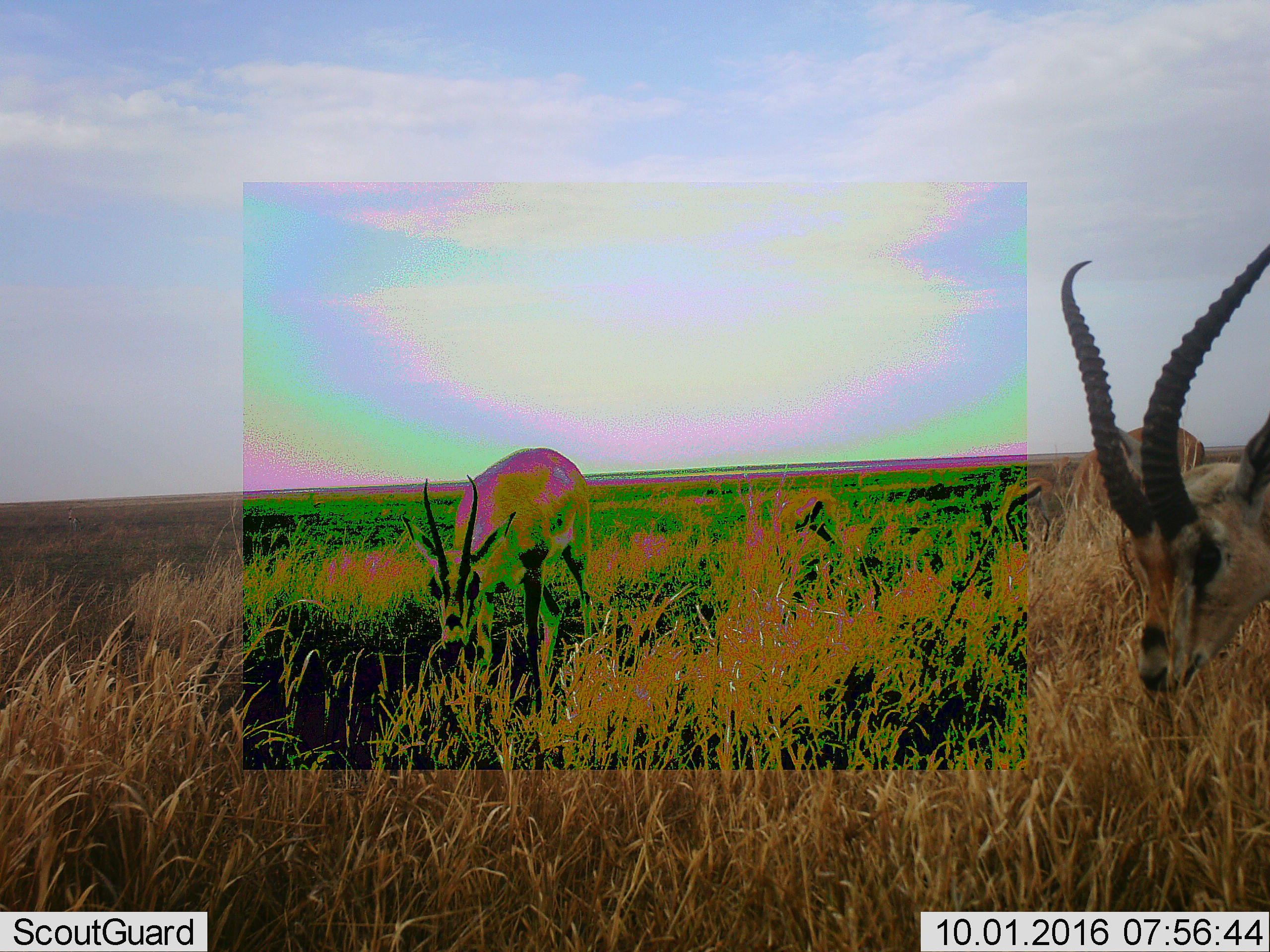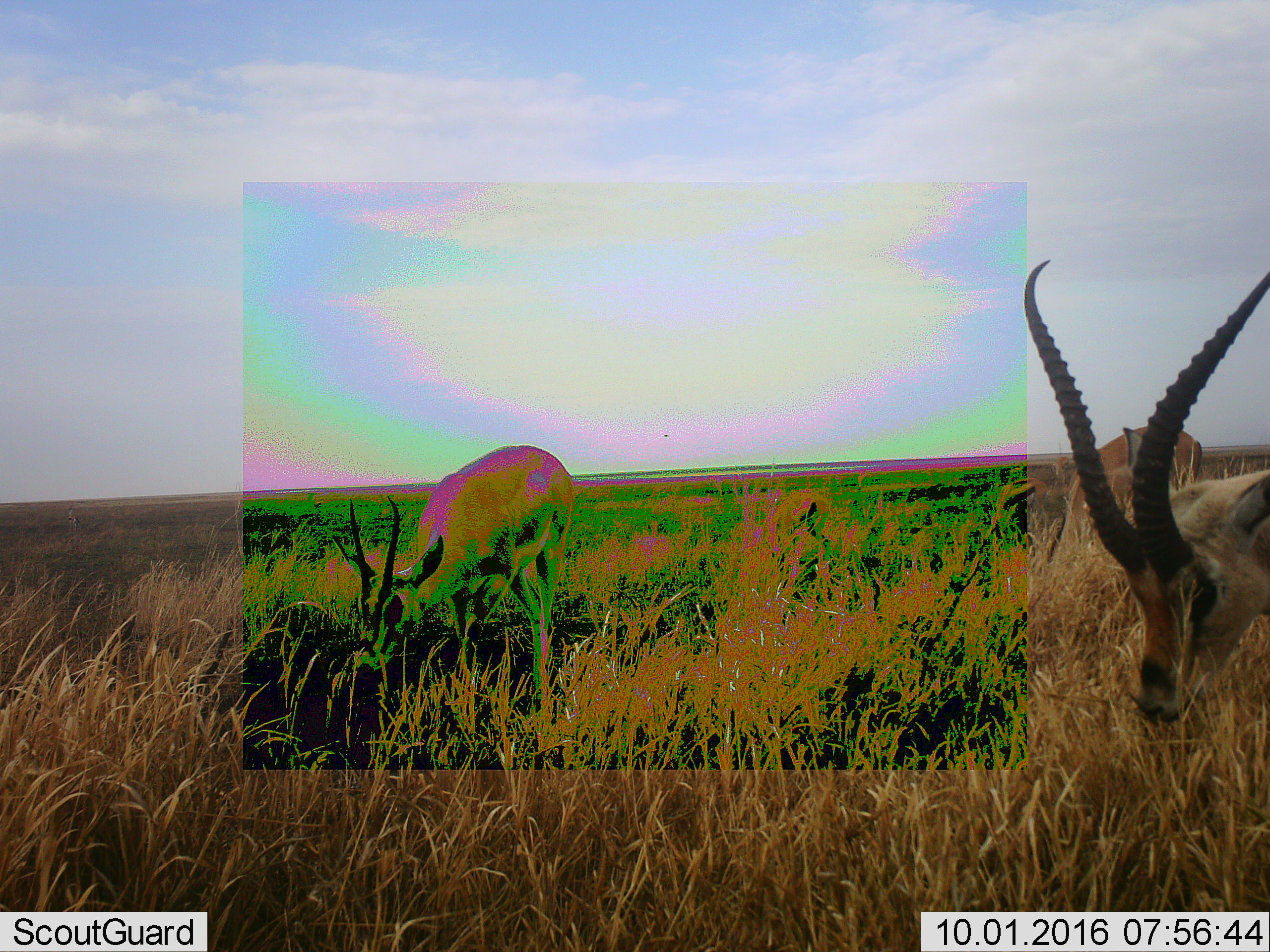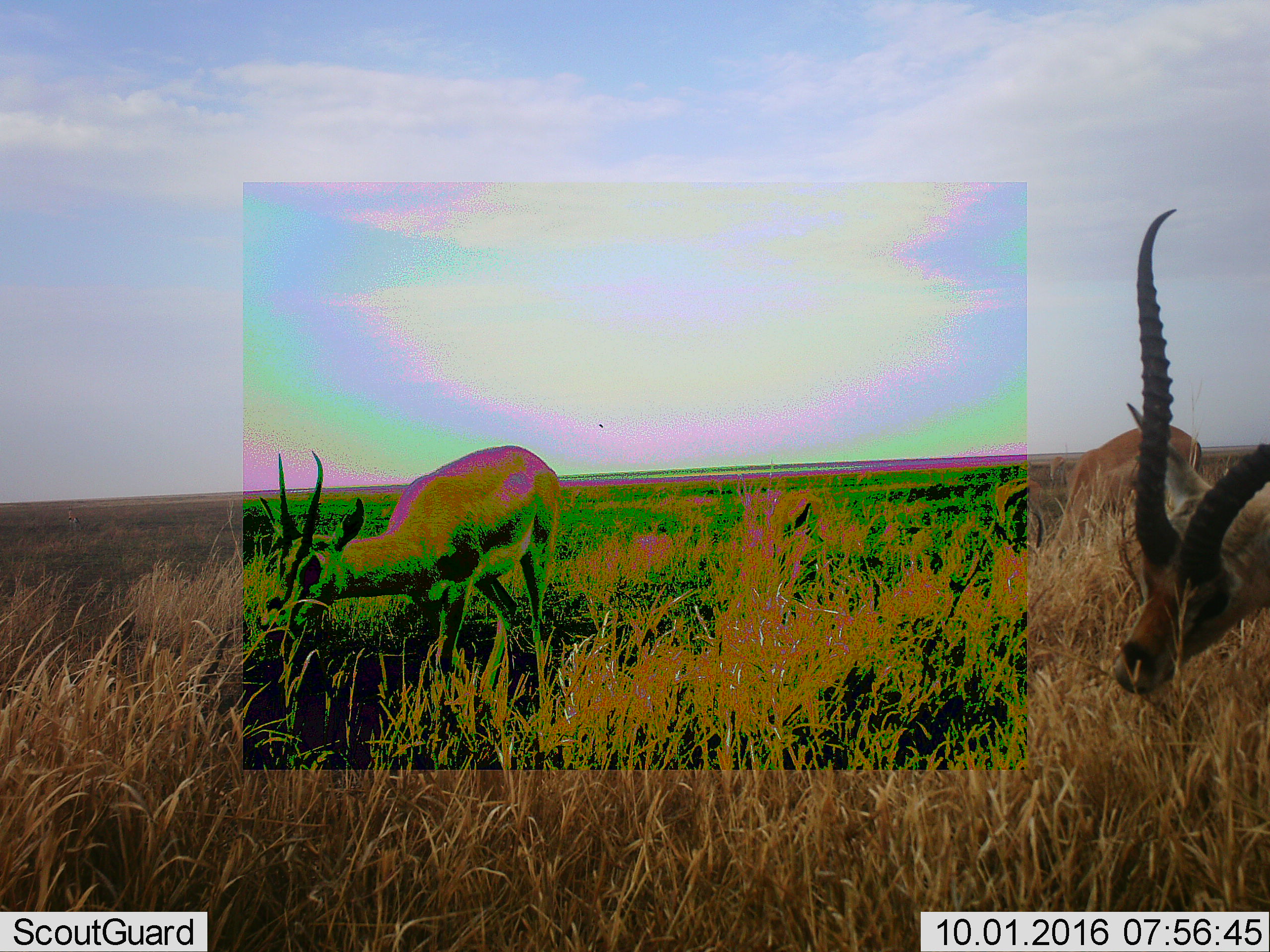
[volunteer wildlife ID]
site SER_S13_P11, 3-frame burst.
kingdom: Animalia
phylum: Chordata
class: Mammalia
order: Artiodactyla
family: Bovidae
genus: Eudorcas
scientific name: Eudorcas thomsonii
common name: thomson's gazelle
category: gazellethomsons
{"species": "gazellethomsons (thomson's gazelle) (Eudorcas thomsonii)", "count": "4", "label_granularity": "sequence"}